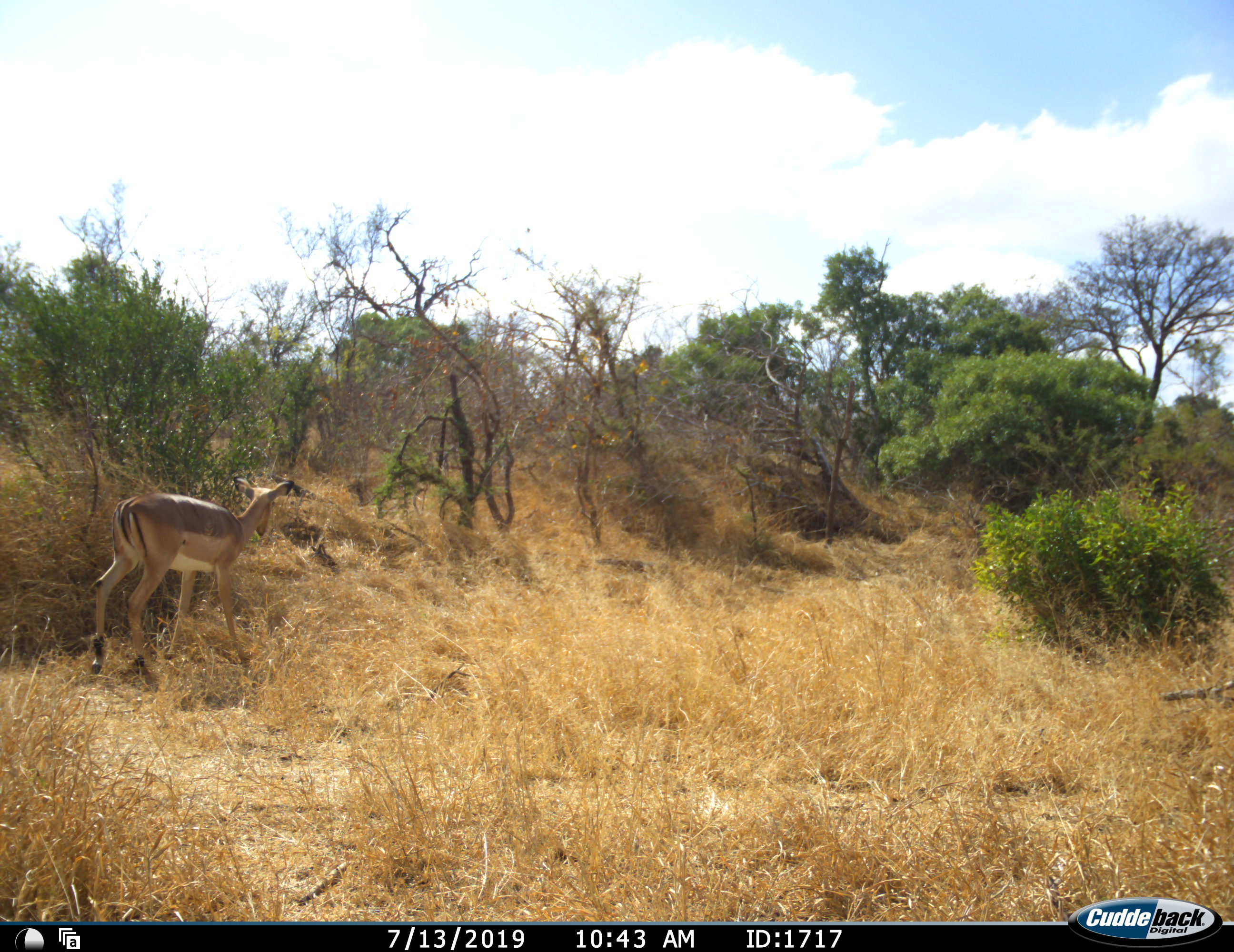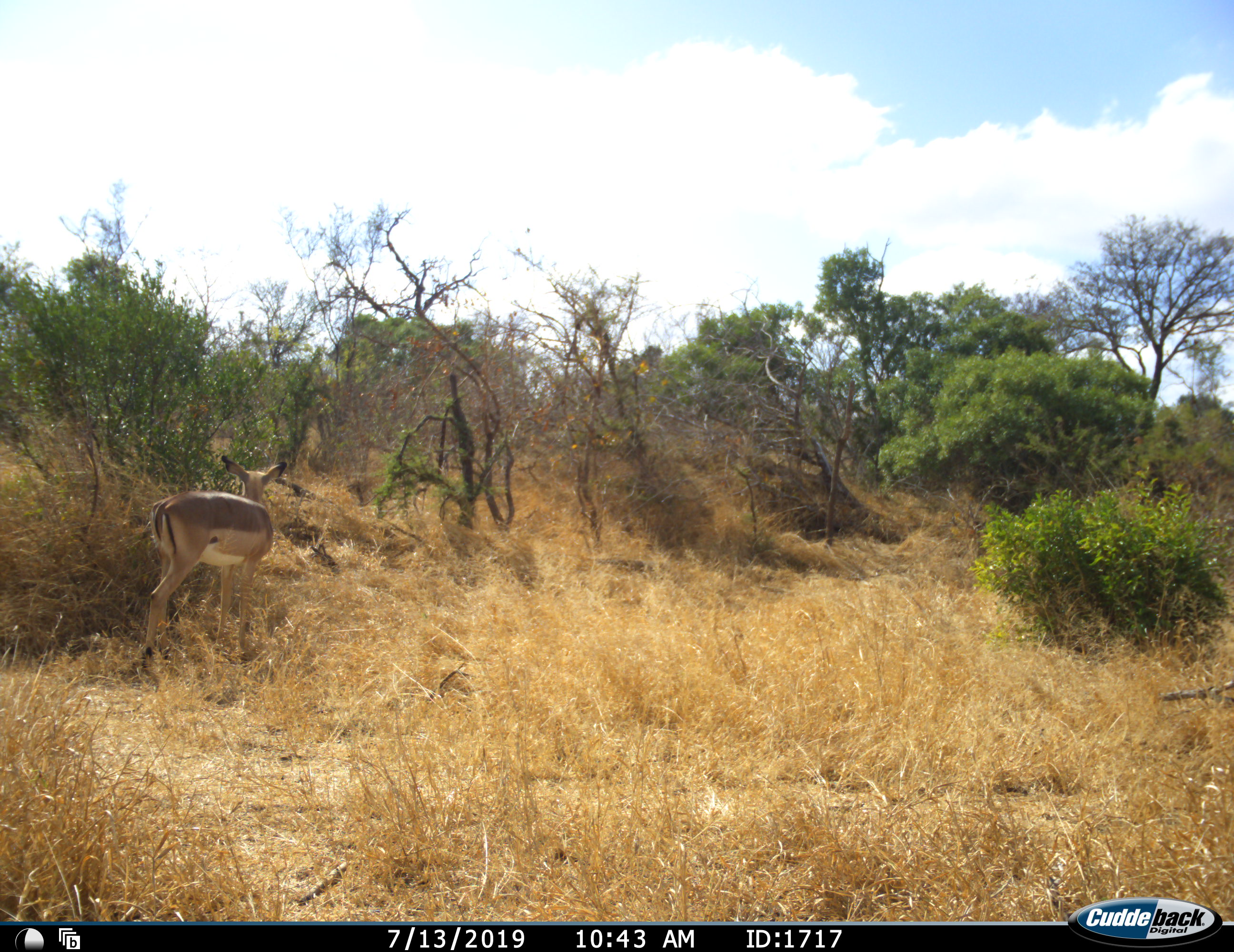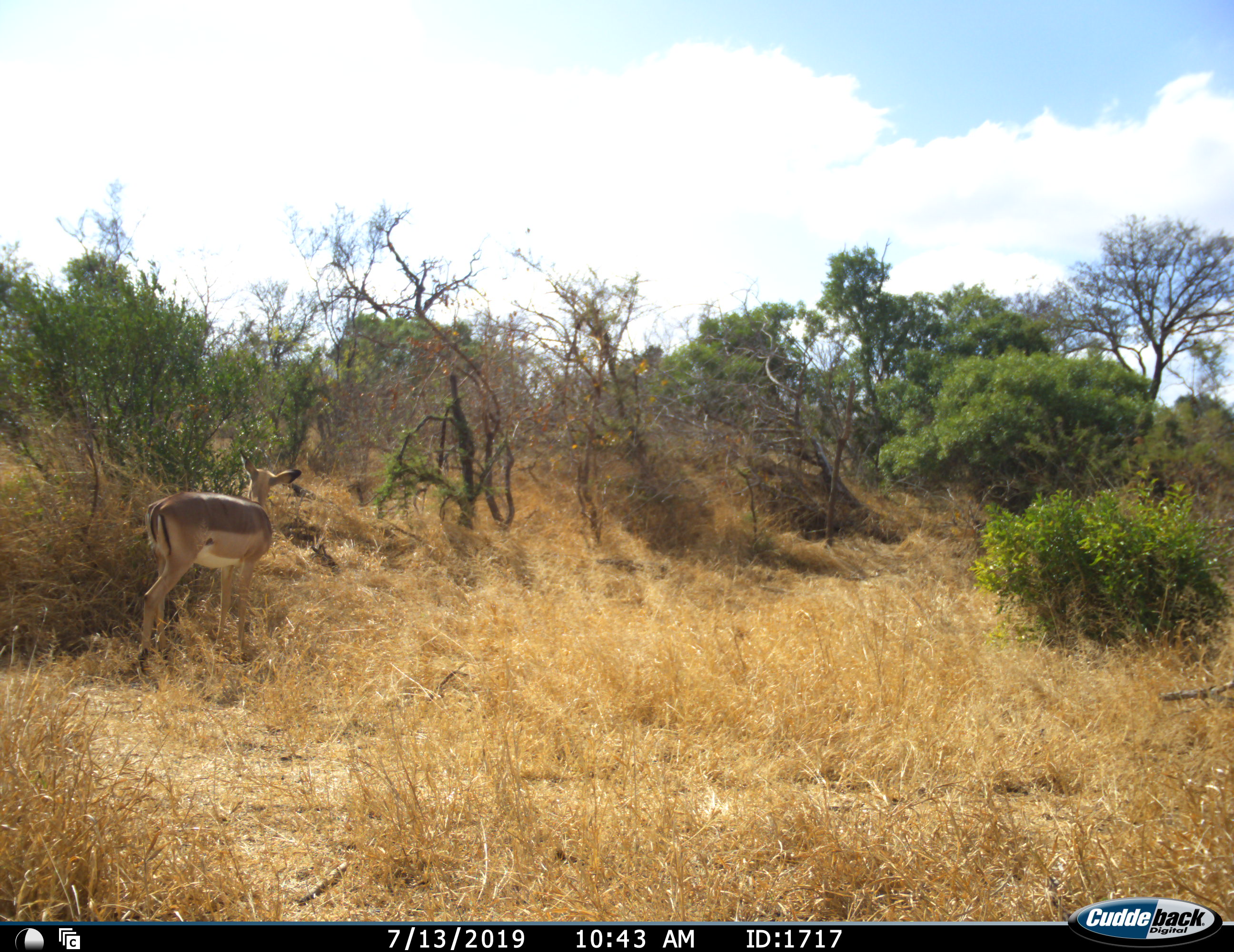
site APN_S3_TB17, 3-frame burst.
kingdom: Animalia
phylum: Chordata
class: Mammalia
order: Artiodactyla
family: Bovidae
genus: Aepyceros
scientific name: Aepyceros melampus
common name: impala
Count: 1.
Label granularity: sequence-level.